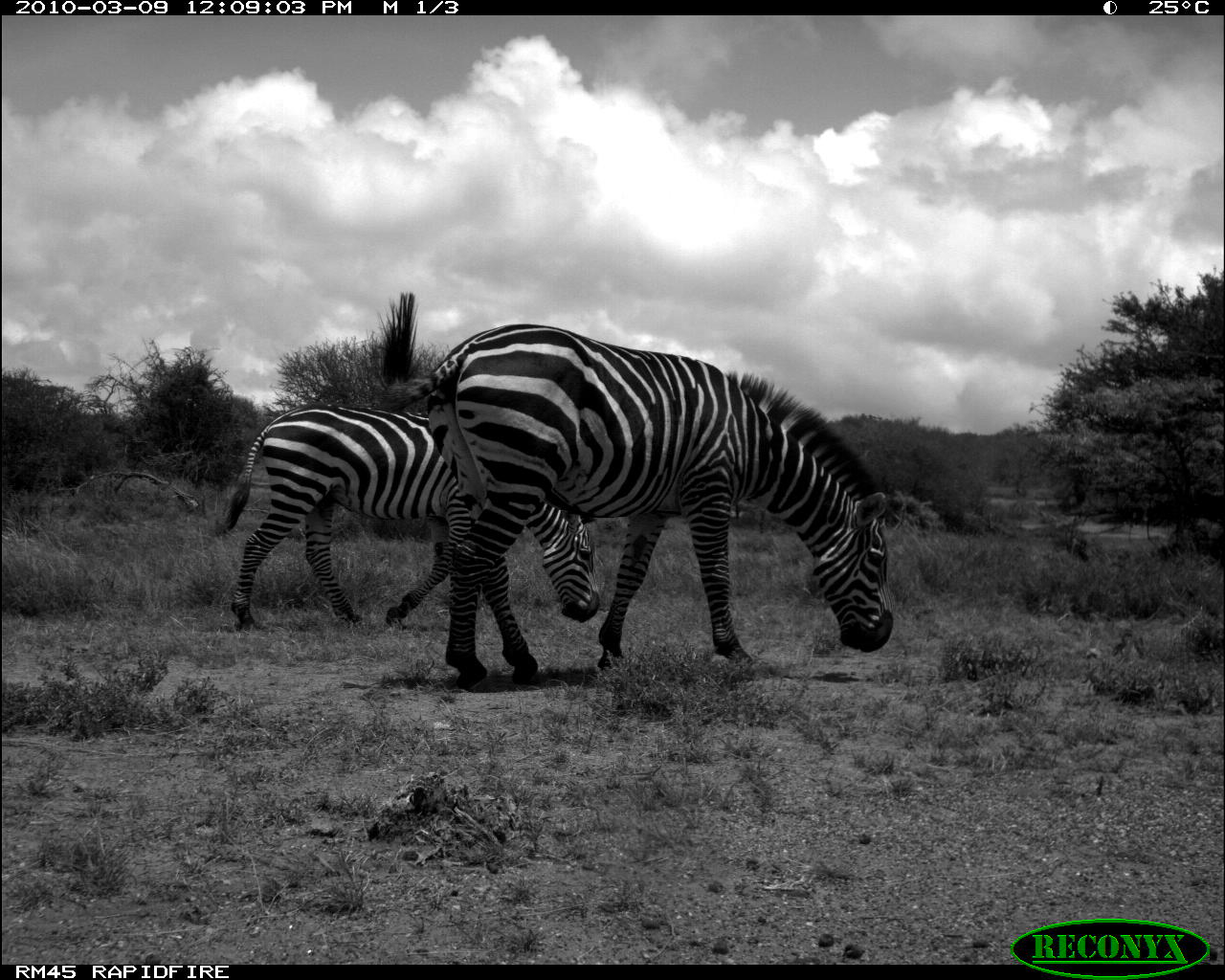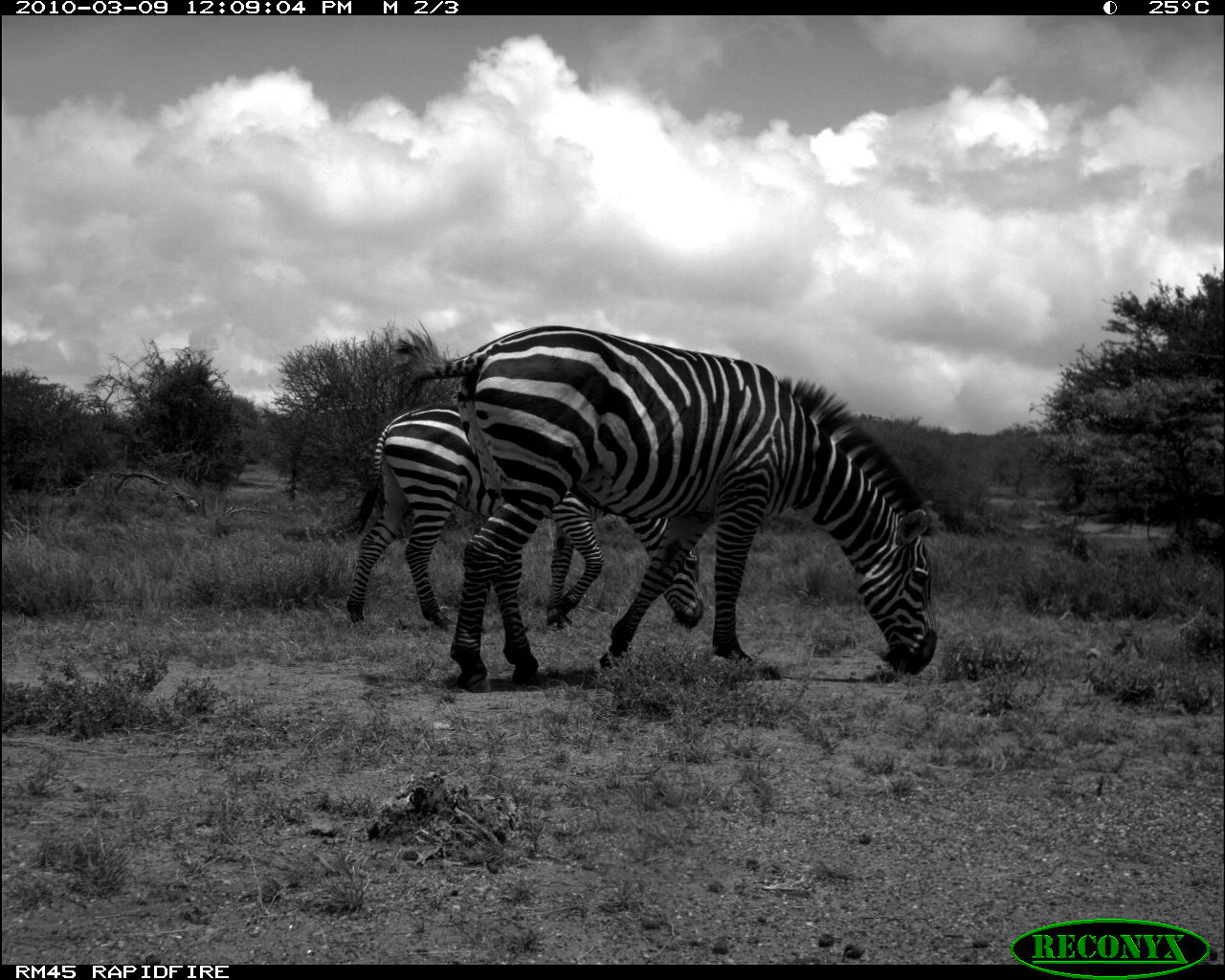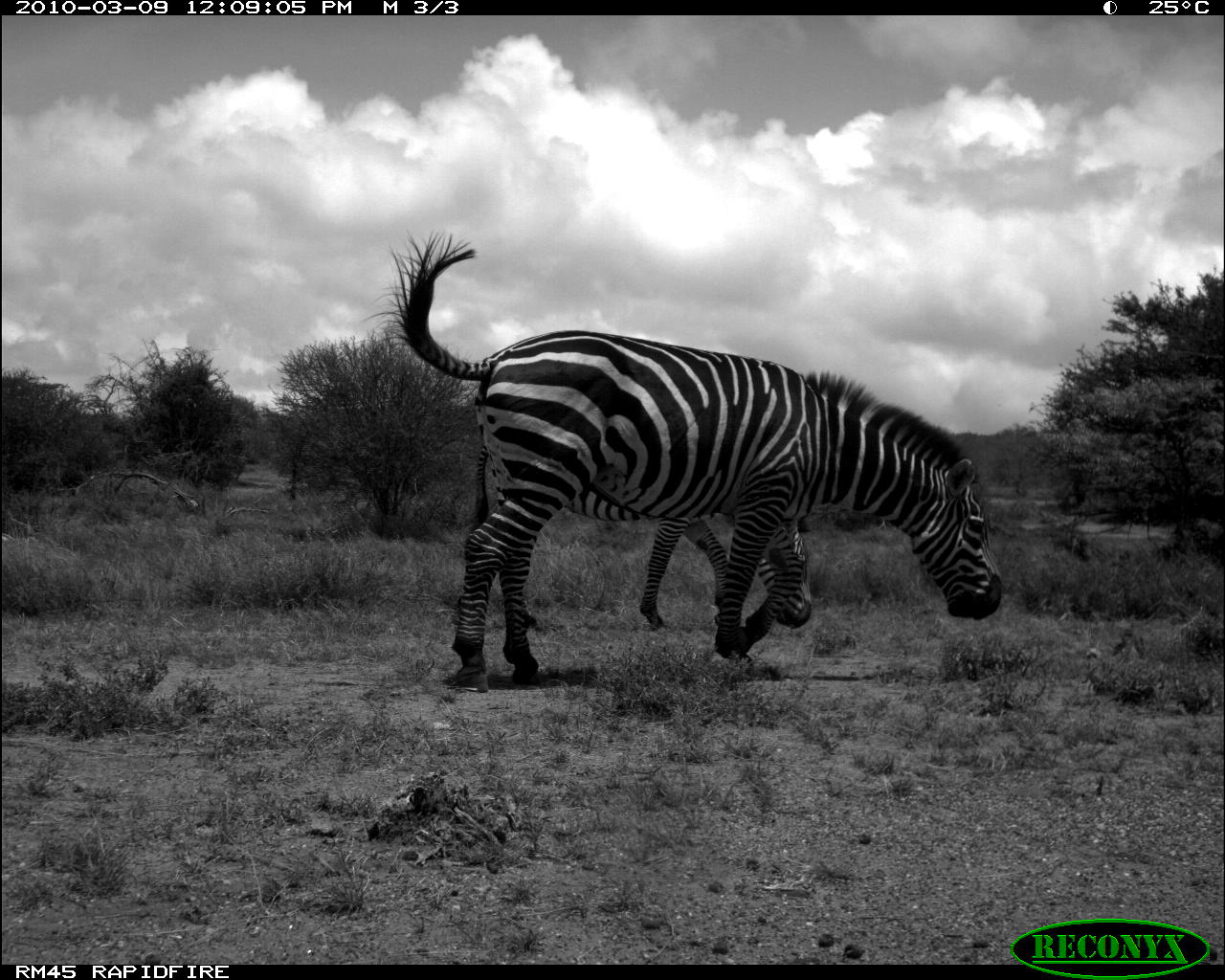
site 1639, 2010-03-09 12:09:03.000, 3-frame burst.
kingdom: Animalia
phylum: Chordata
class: Mammalia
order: Perissodactyla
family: Equidae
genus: Equus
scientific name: Equus quagga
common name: plains zebra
Equus quagga (plains zebra), count 2.